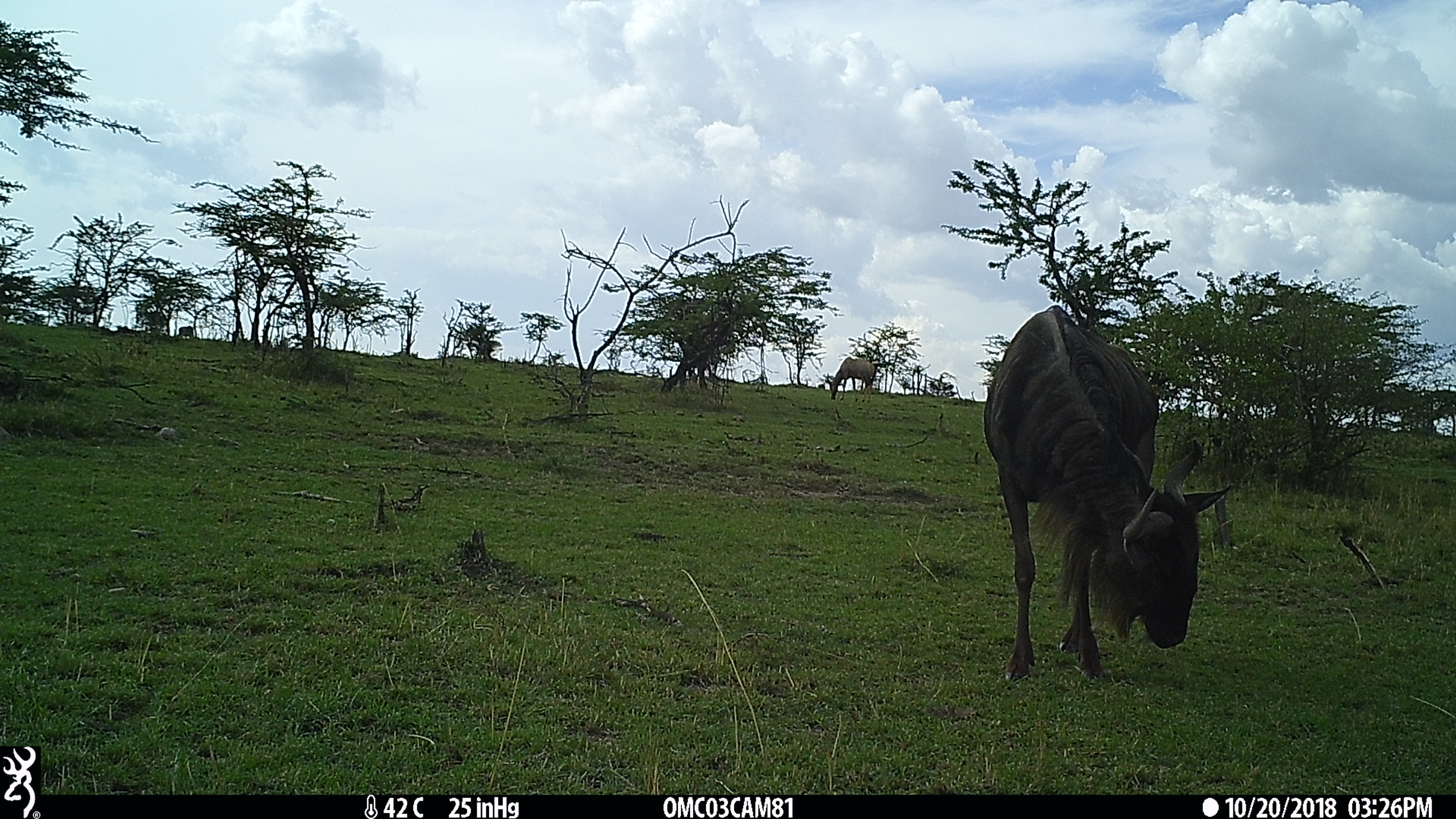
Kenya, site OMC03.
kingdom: Animalia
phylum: Chordata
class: Mammalia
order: Artiodactyla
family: Bovidae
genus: Damaliscus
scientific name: Damaliscus lunatus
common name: topi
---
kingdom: Animalia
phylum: Chordata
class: Mammalia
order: Artiodactyla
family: Bovidae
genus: Connochaetes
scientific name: Connochaetes taurinus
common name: blue wildebeest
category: wildebeest